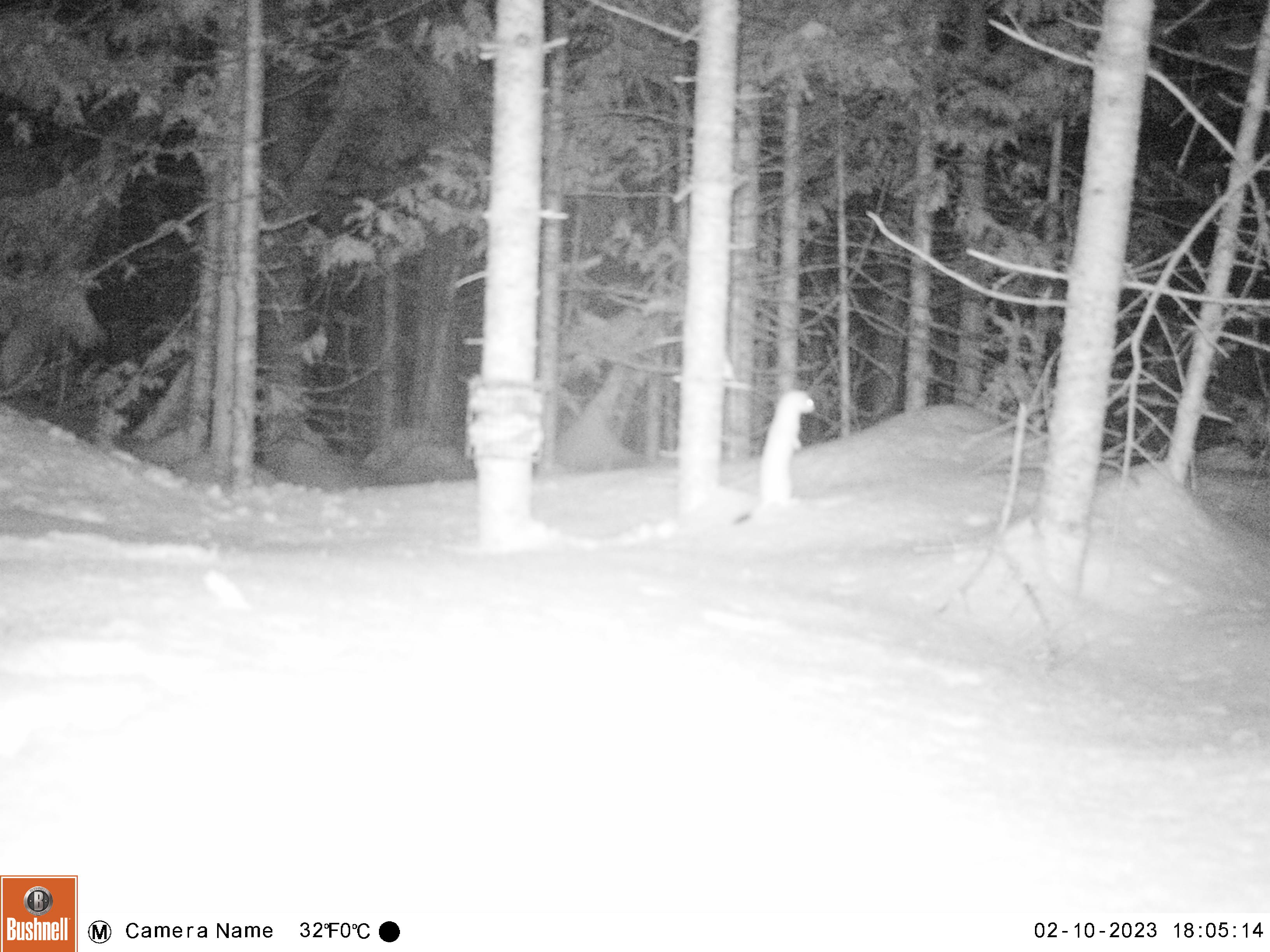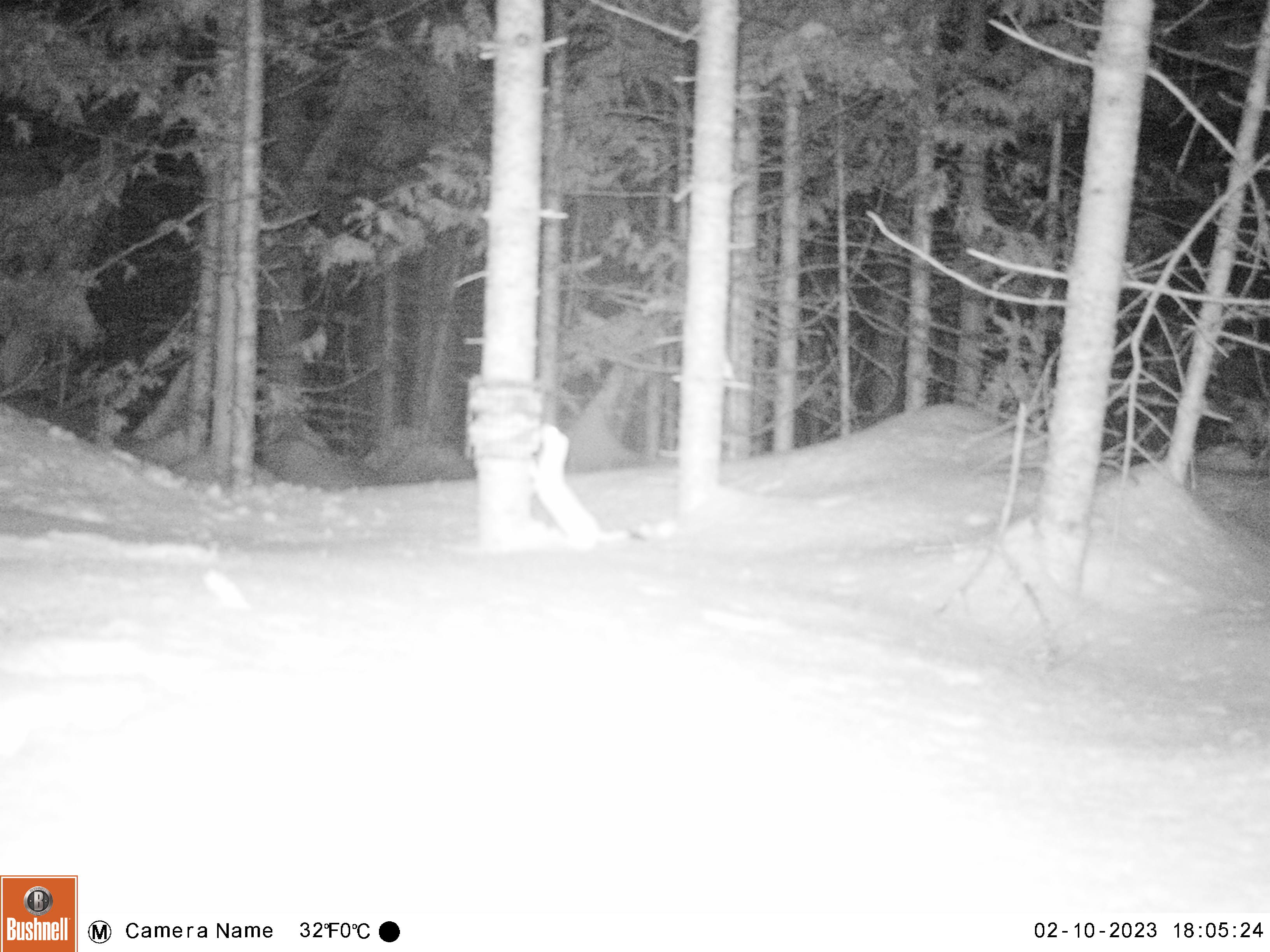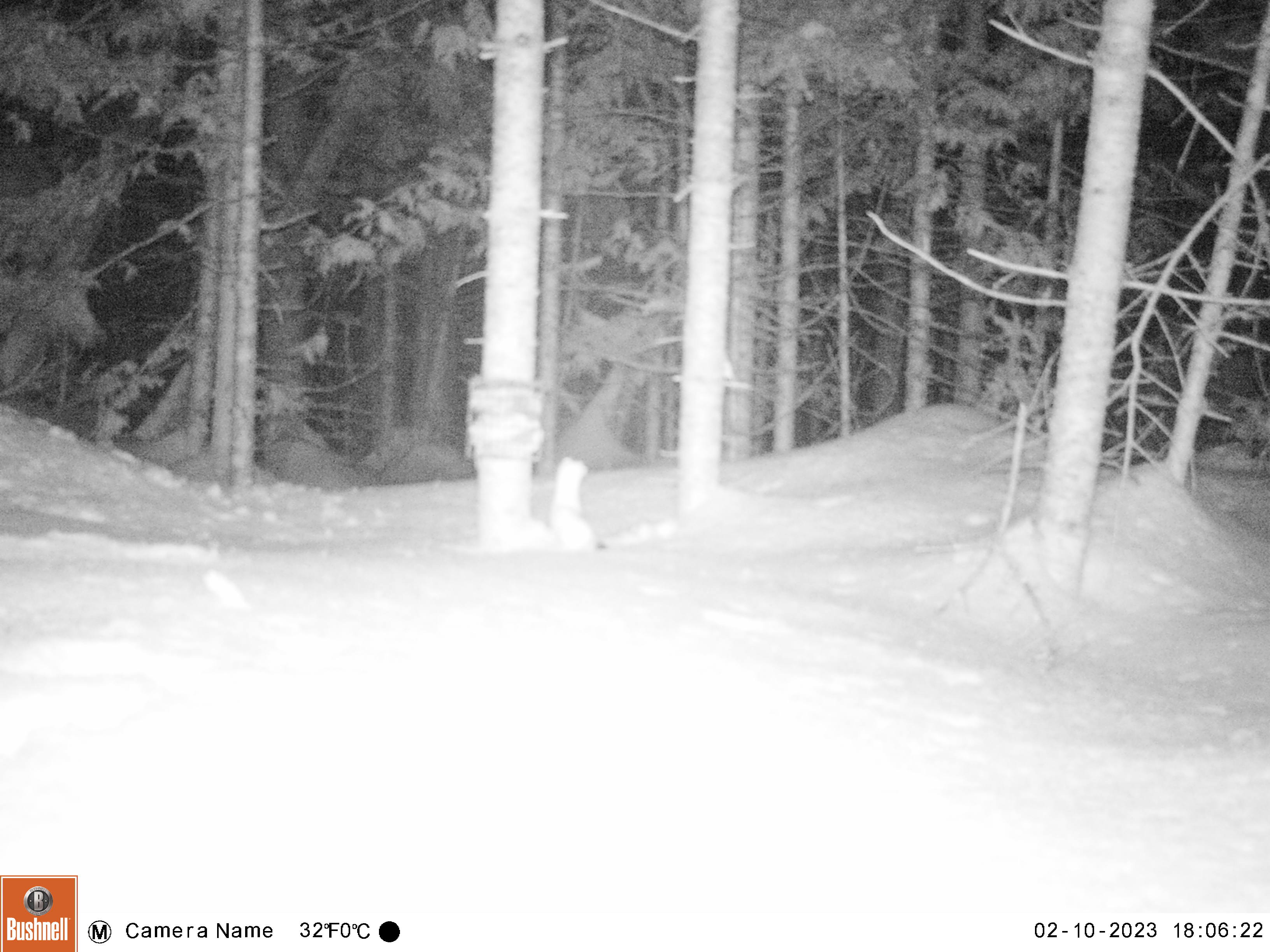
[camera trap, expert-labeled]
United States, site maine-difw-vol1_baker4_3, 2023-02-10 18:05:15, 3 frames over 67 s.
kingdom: Animalia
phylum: Chordata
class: Mammalia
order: Carnivora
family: Mustelidae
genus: Mustela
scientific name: Mustela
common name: weasel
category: weasel sp.